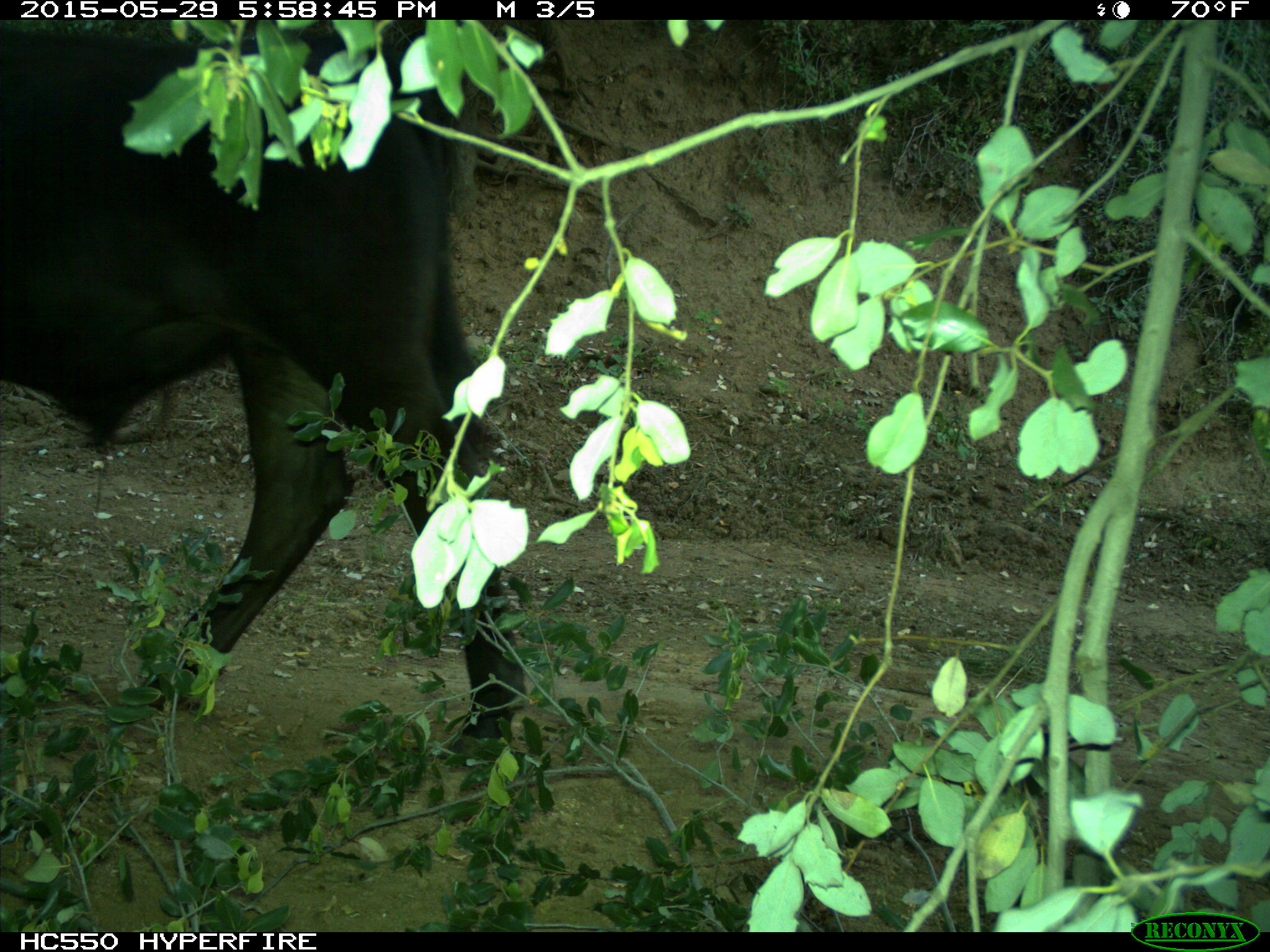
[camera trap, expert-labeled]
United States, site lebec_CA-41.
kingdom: Animalia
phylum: Chordata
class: Mammalia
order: Artiodactyla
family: Bovidae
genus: Bos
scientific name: Bos taurus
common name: domestic cow